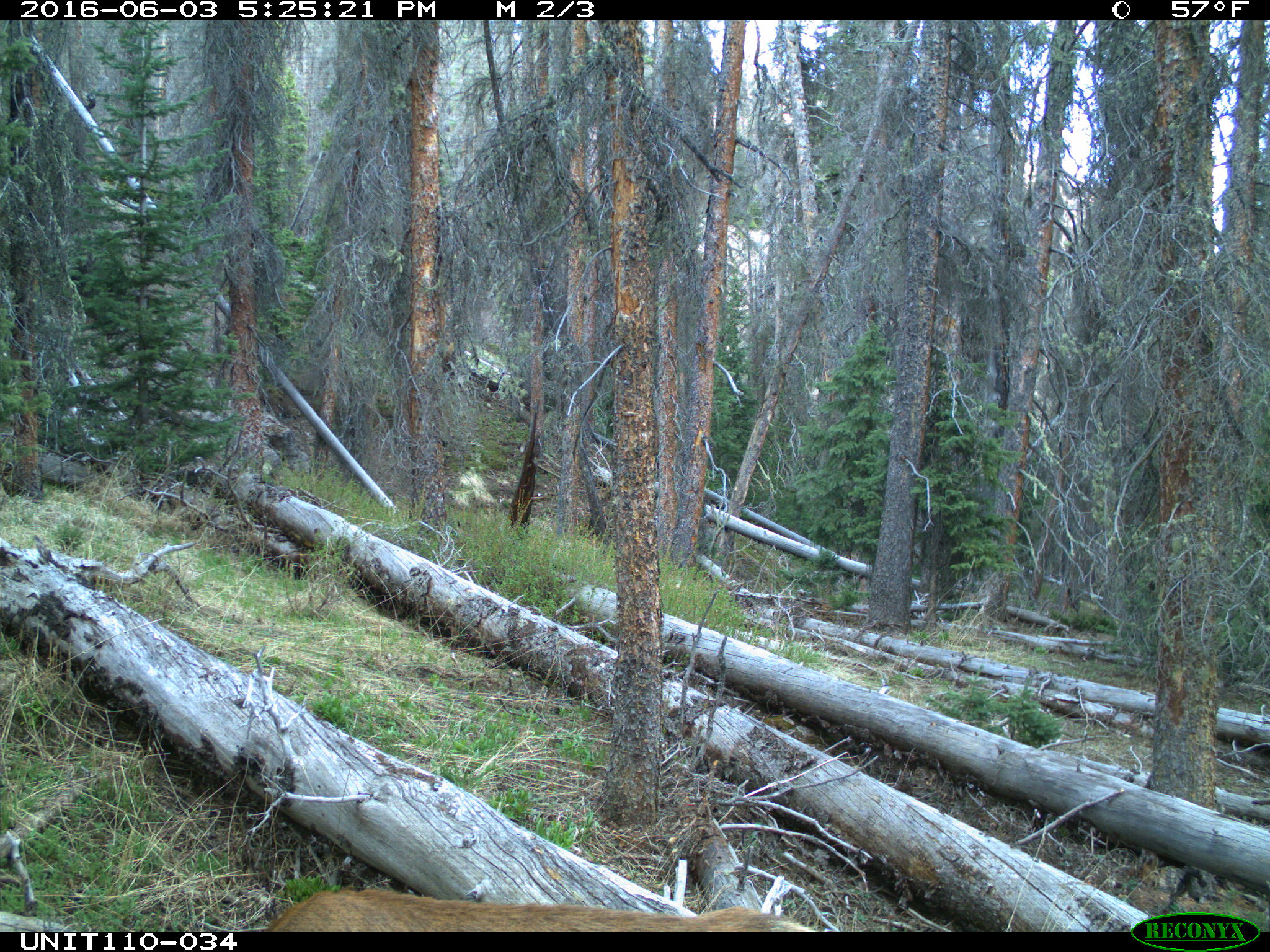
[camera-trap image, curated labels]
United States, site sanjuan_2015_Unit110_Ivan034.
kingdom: Animalia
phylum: Chordata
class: Mammalia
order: Artiodactyla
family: Cervidae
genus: Cervus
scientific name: Cervus elaphus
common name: red deer